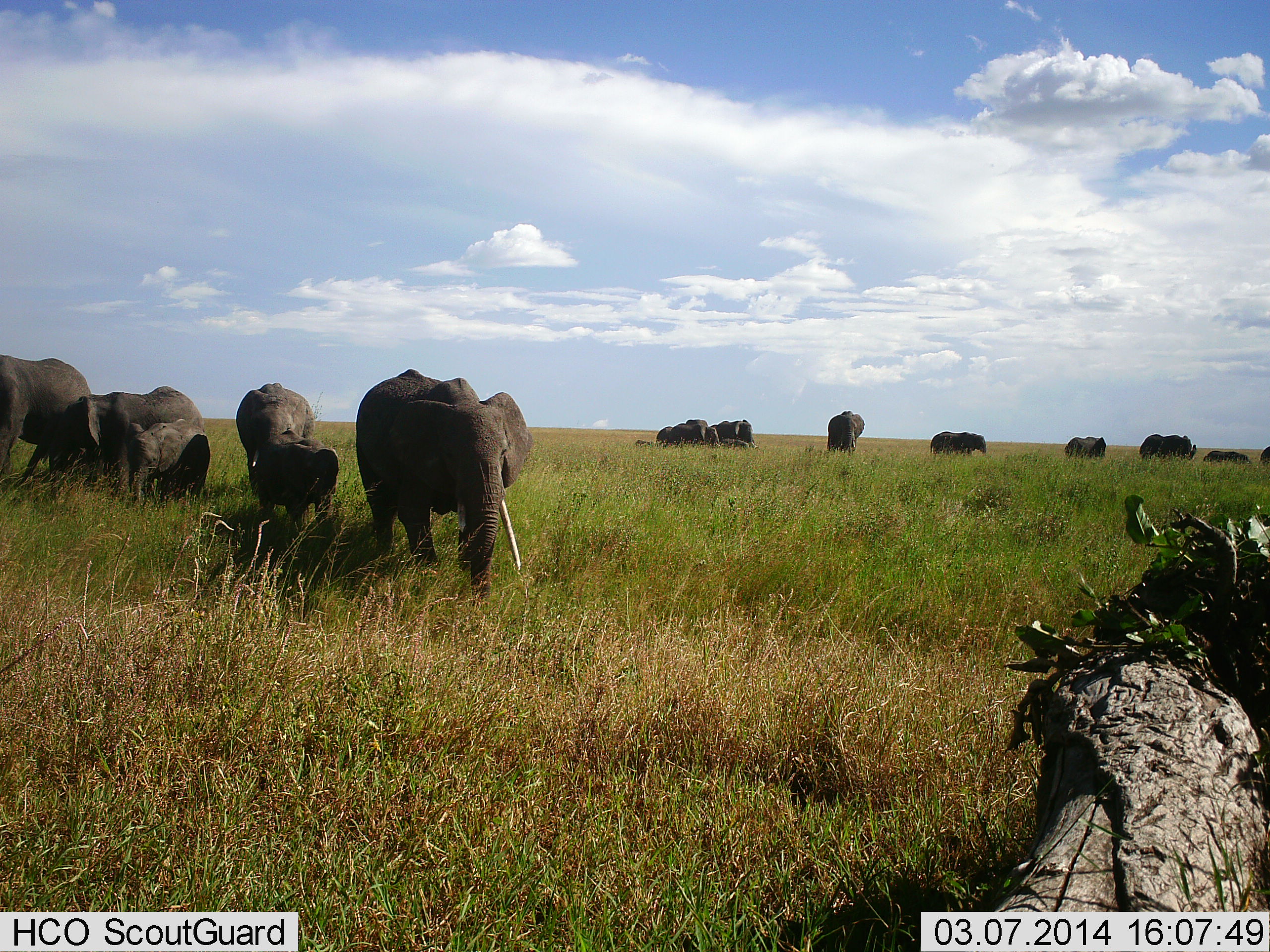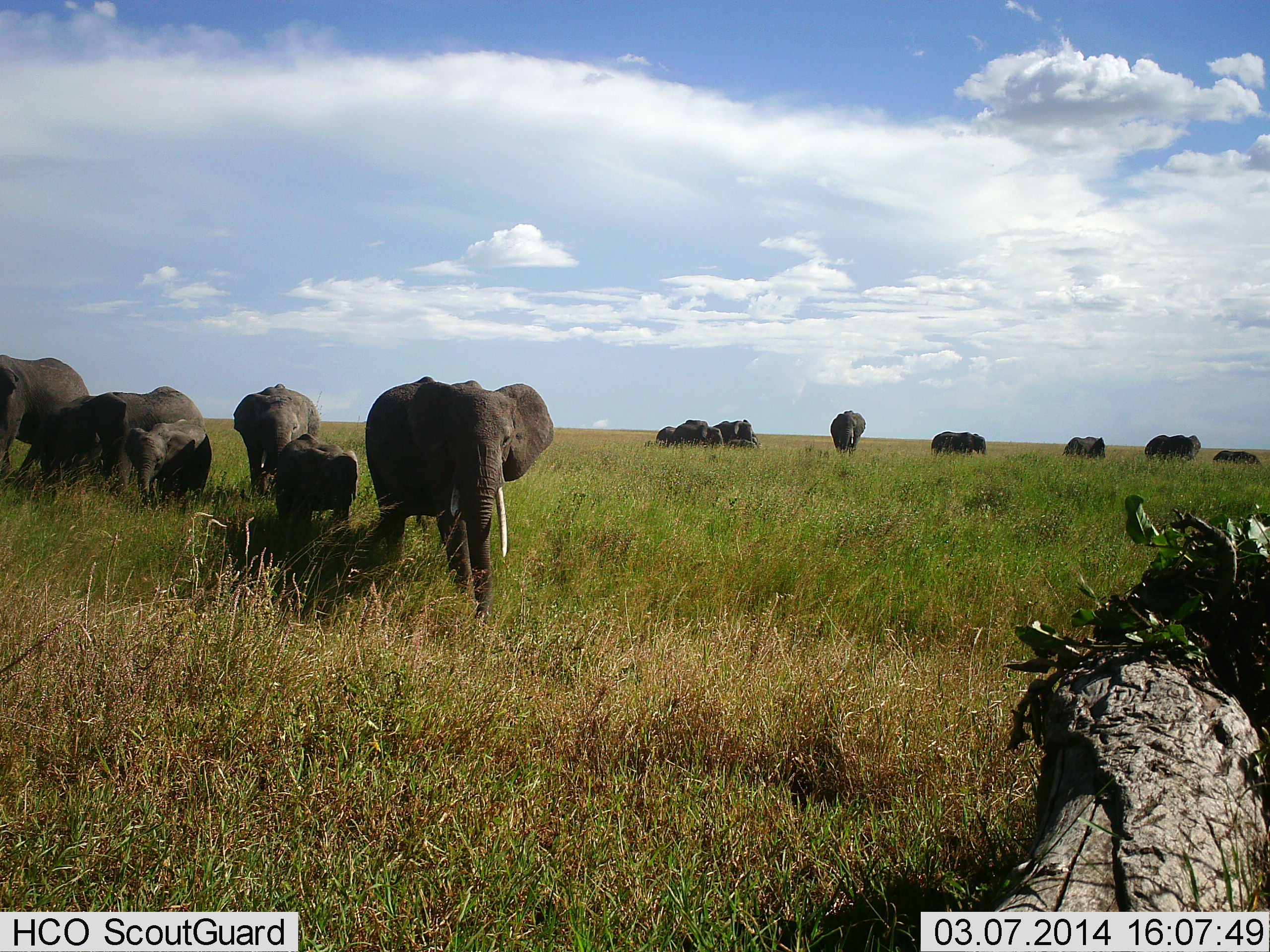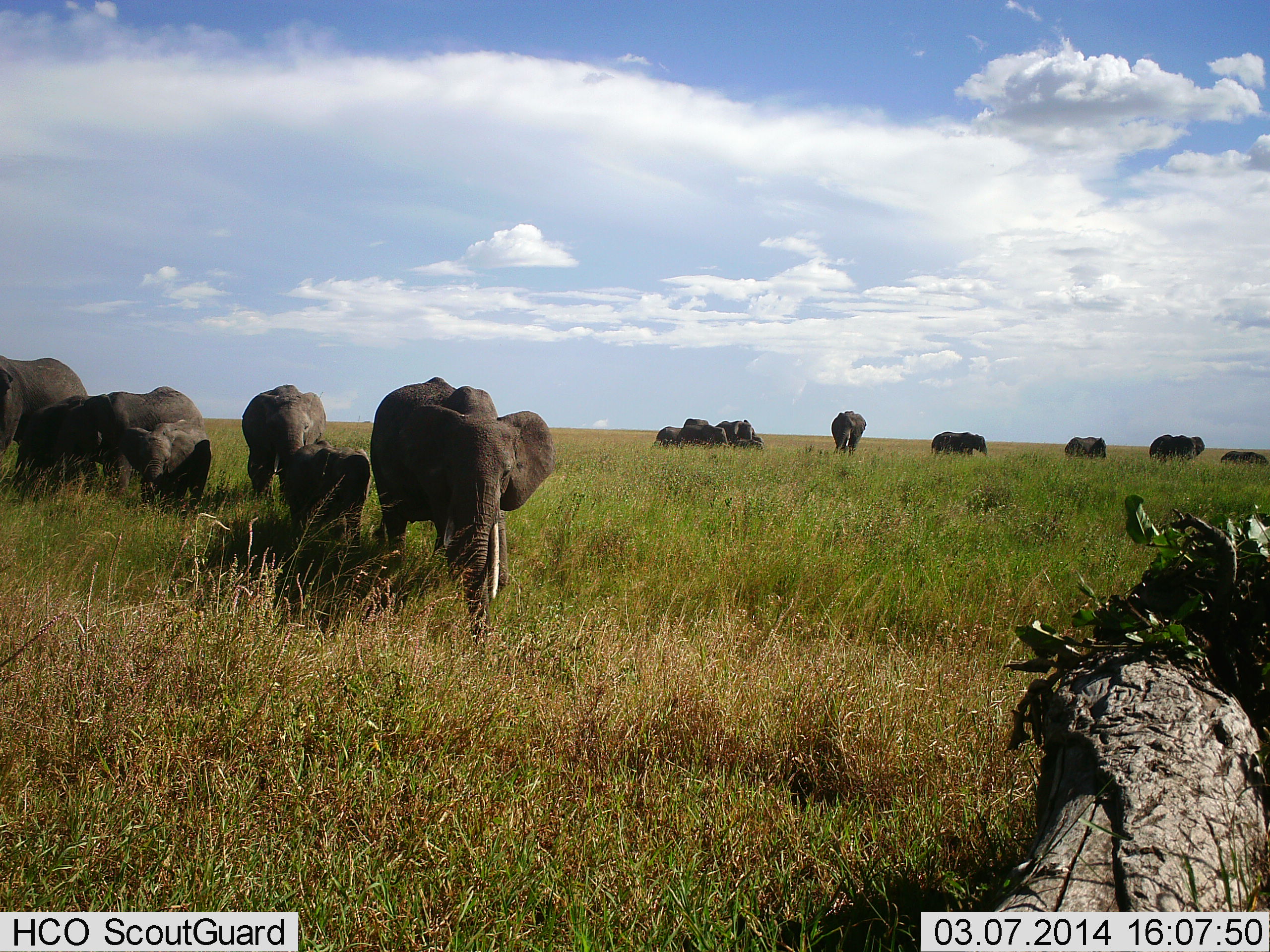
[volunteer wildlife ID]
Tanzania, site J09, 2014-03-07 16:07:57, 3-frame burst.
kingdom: Animalia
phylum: Chordata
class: Mammalia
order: Proboscidea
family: Elephantidae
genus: Loxodonta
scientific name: Loxodonta africana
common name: african bush elephant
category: elephant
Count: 11-50.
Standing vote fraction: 64%.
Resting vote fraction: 18%.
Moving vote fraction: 55%.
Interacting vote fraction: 0%.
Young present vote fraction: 73%.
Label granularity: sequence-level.